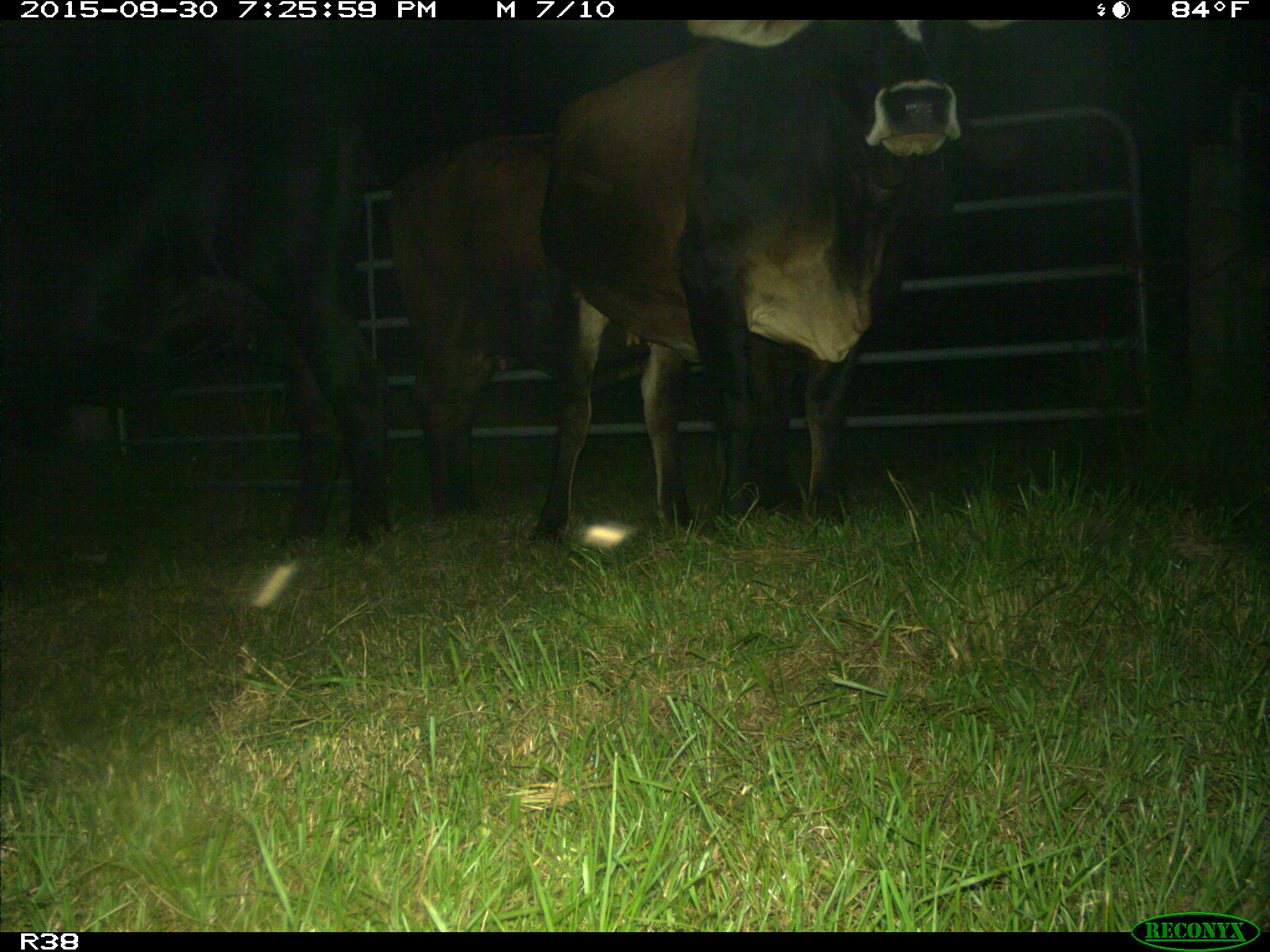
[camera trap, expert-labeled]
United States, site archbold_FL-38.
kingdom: Animalia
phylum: Chordata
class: Mammalia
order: Artiodactyla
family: Bovidae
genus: Bos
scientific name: Bos taurus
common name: domestic cow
Bos taurus (domestic cow).